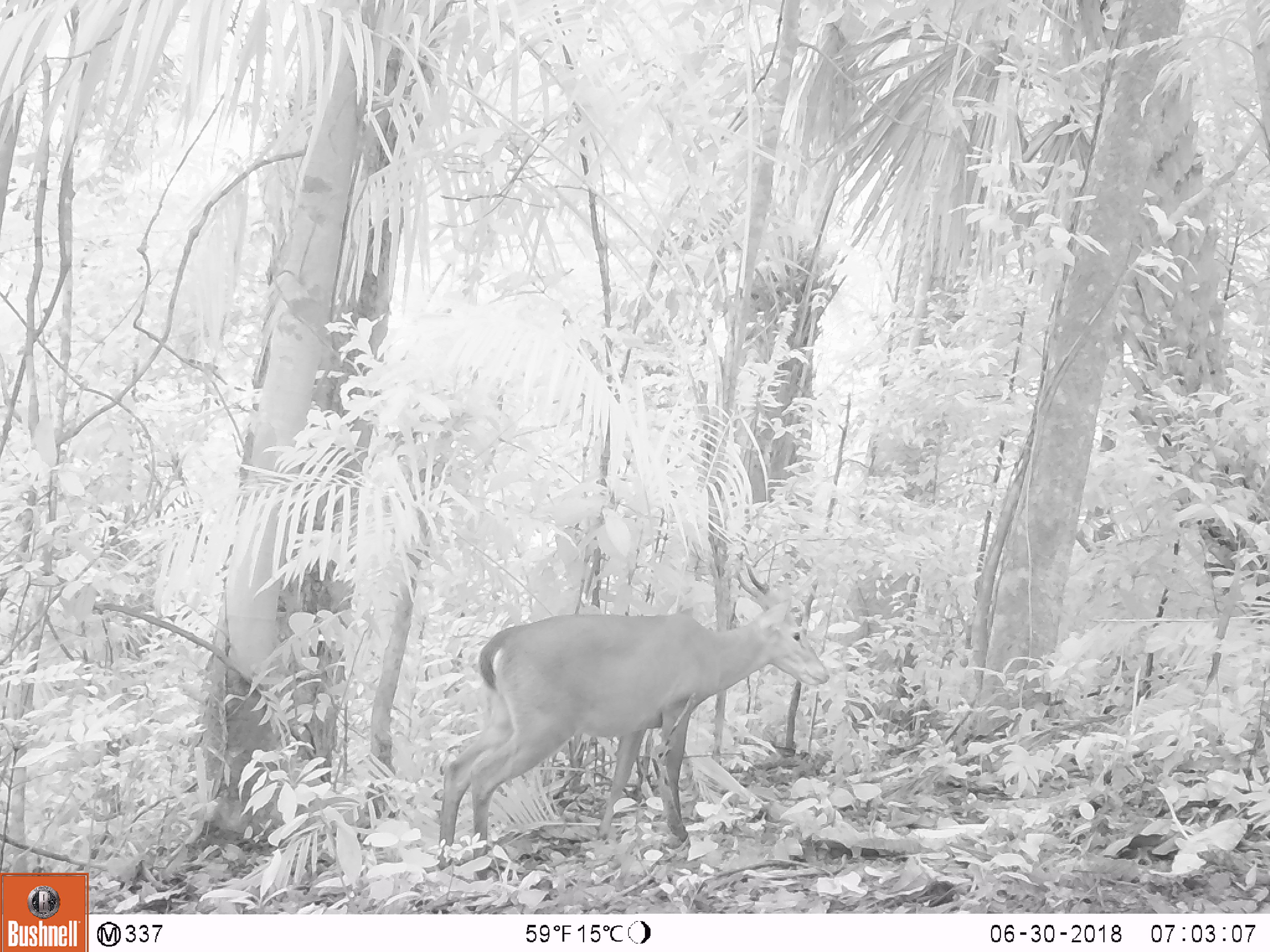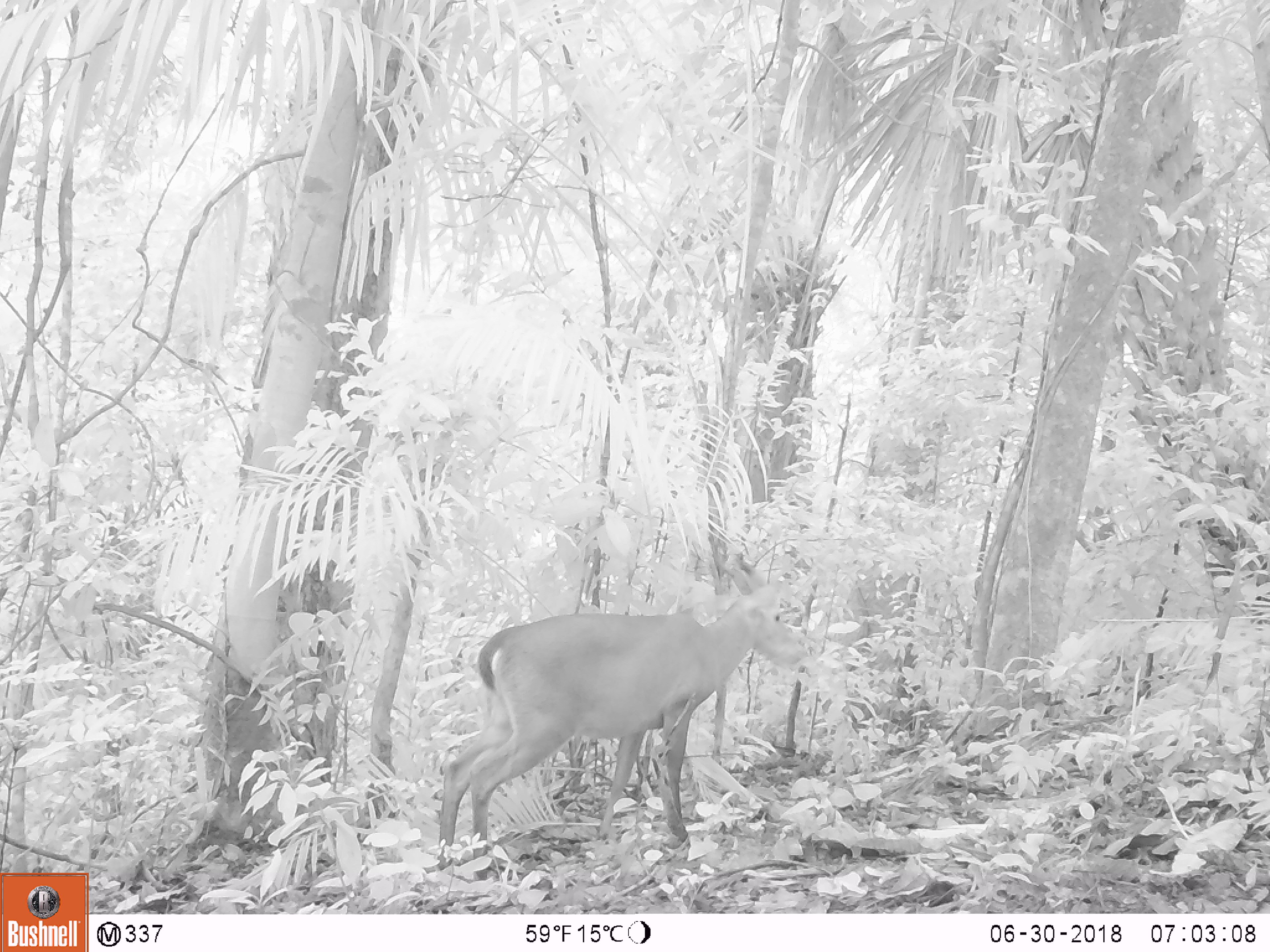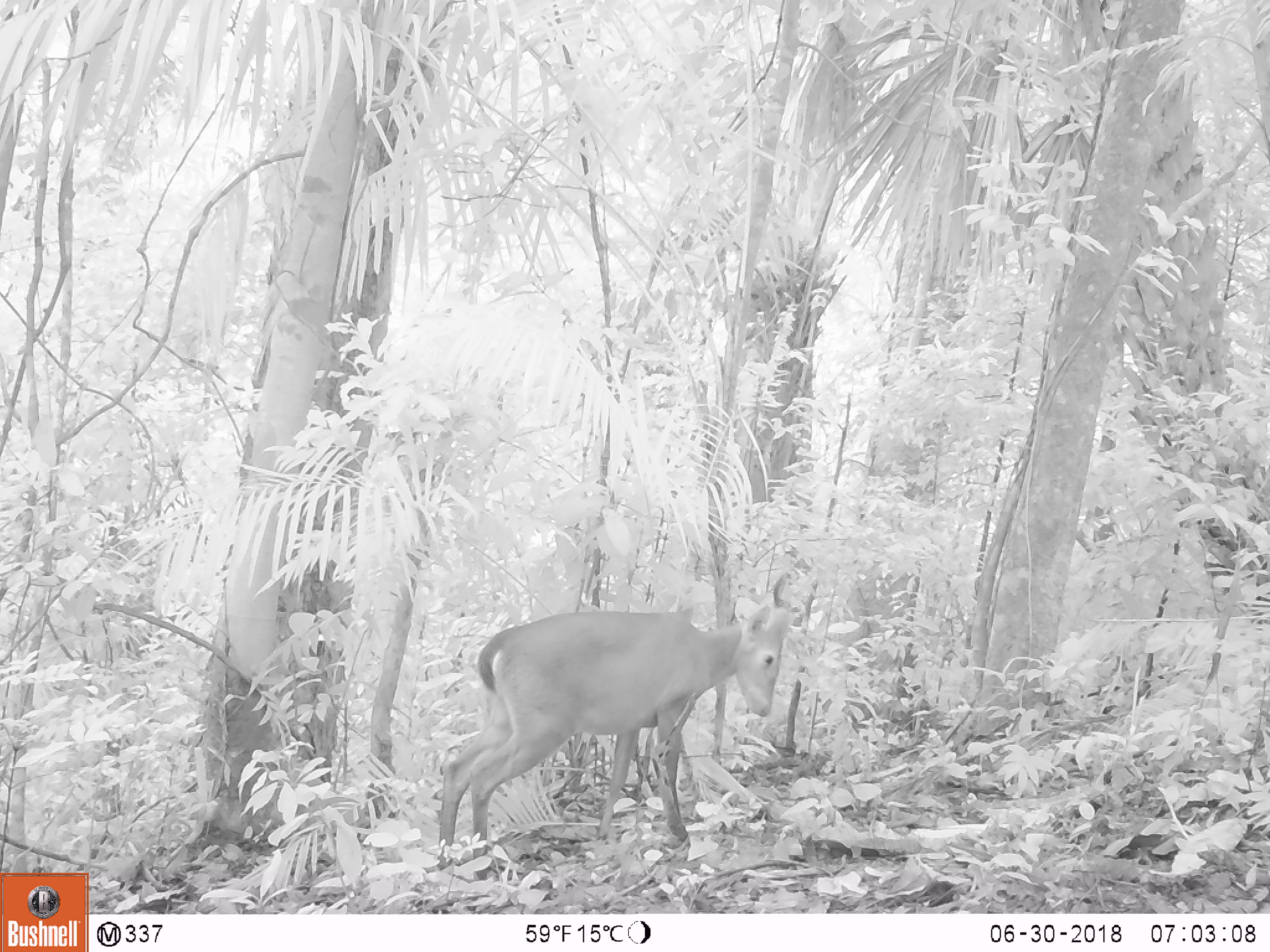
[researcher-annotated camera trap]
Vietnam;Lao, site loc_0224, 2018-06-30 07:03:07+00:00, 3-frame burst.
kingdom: Animalia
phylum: Chordata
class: Mammalia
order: Artiodactyla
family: Cervidae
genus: Muntiacus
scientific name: Muntiacus vuquangensis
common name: large-antlered muntjac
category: large antlered muntjac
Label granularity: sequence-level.